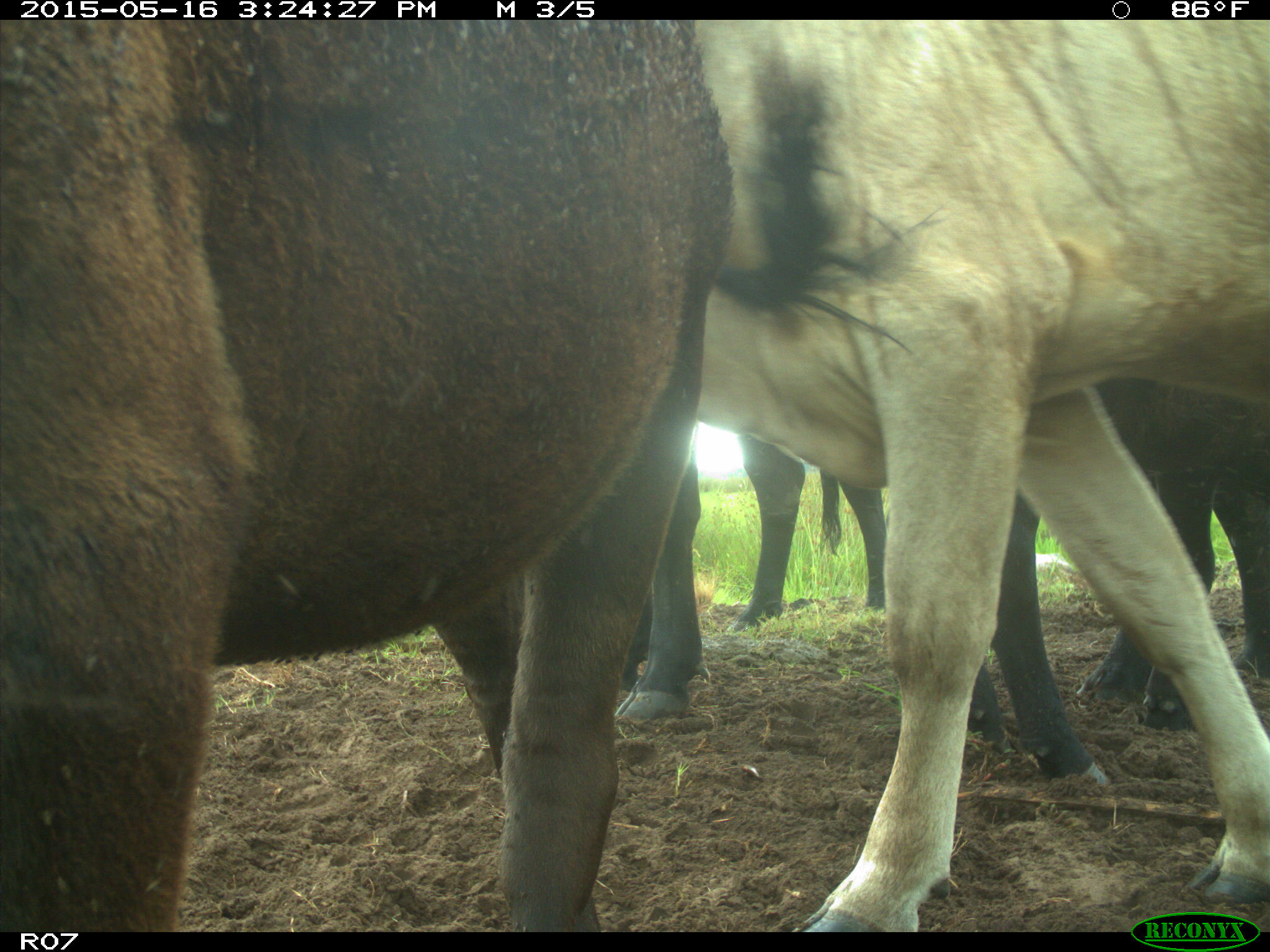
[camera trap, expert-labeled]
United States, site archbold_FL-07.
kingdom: Animalia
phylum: Chordata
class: Mammalia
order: Artiodactyla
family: Bovidae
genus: Bos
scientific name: Bos taurus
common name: domestic cow